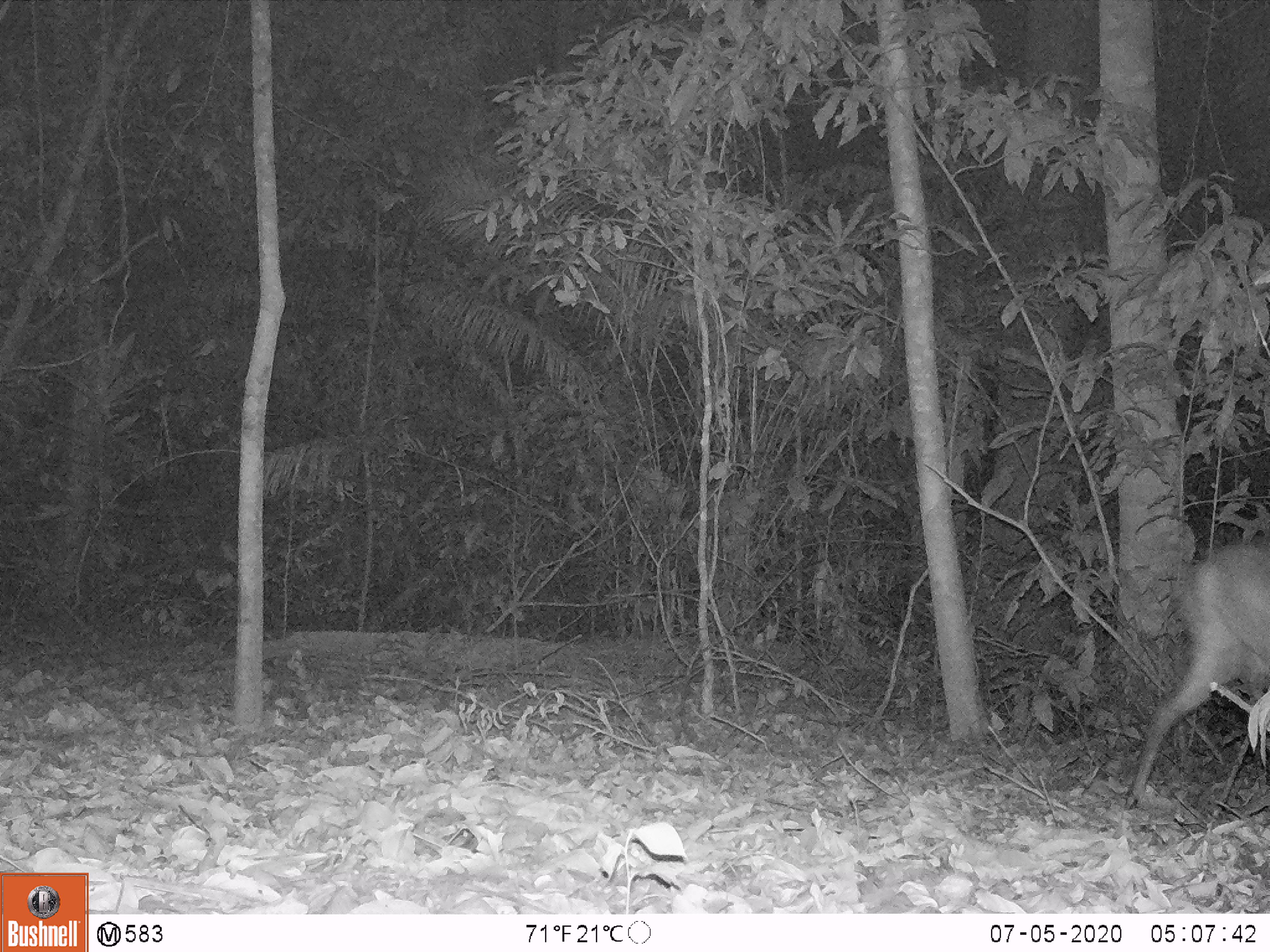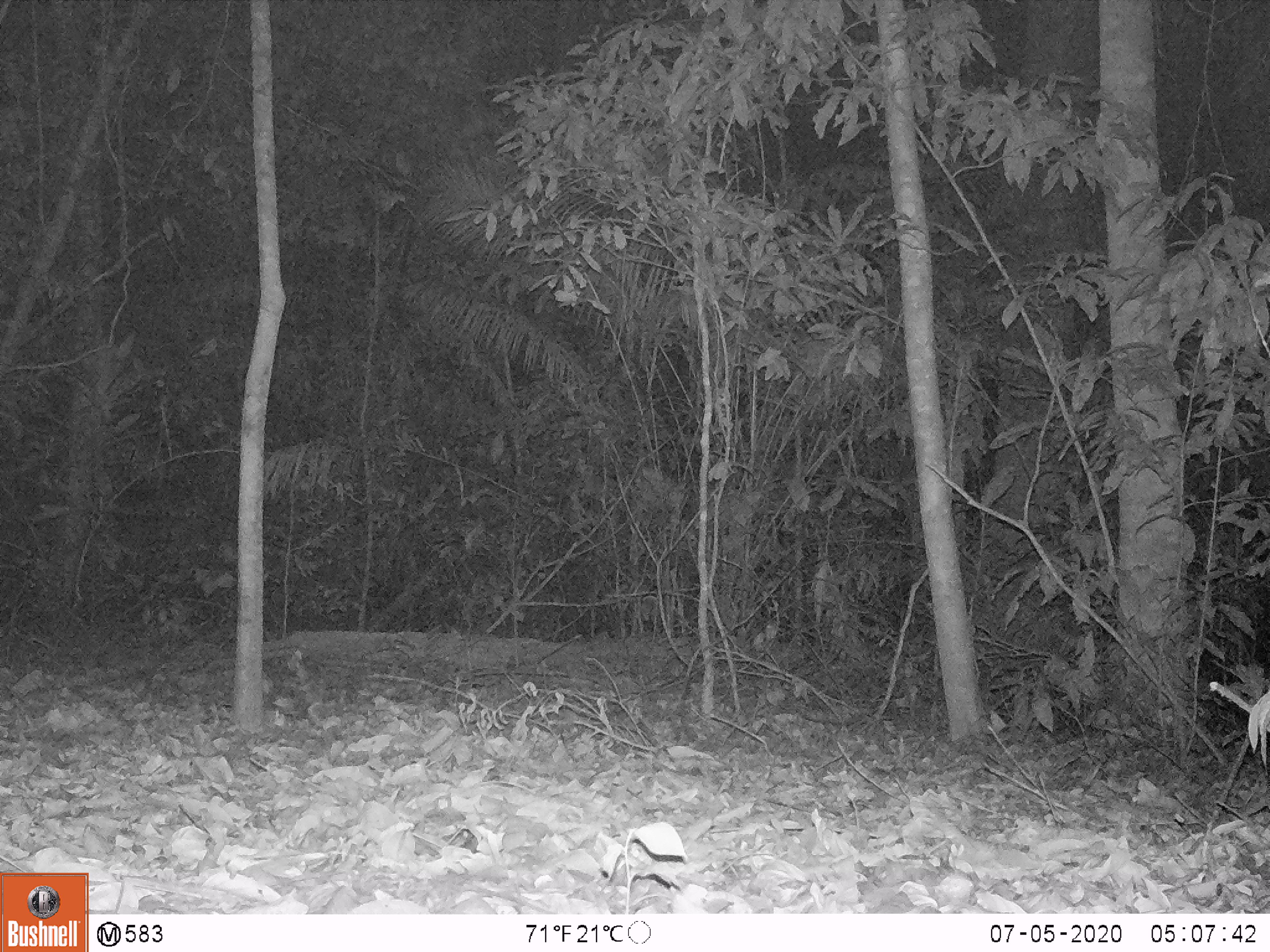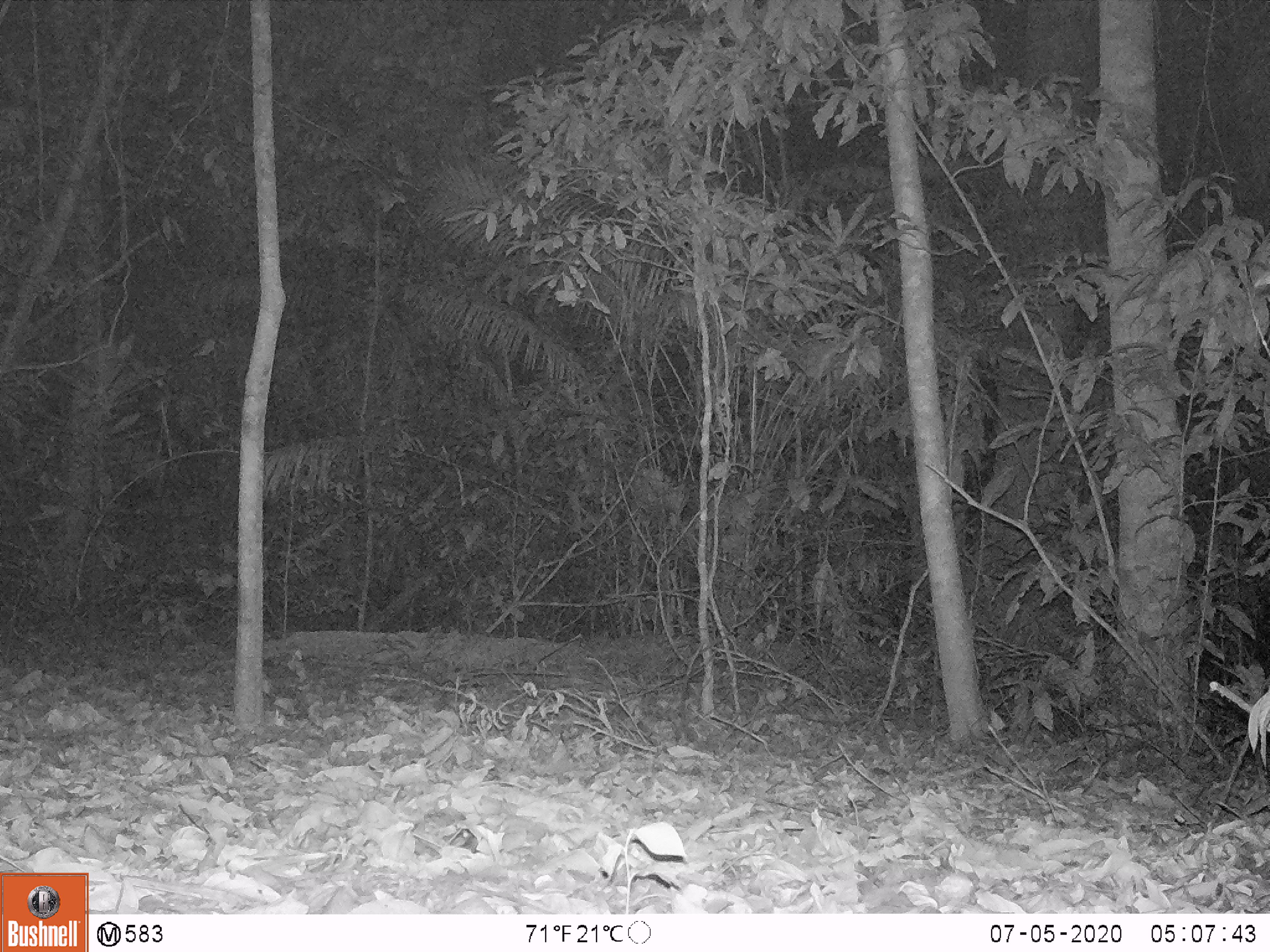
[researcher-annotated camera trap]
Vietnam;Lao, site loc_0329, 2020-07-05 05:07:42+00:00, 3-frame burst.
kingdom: Animalia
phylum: Chordata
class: Mammalia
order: Artiodactyla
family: Cervidae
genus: Muntiacus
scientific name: Muntiacus vuquangensis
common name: large-antlered muntjac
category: large antlered muntjac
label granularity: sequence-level